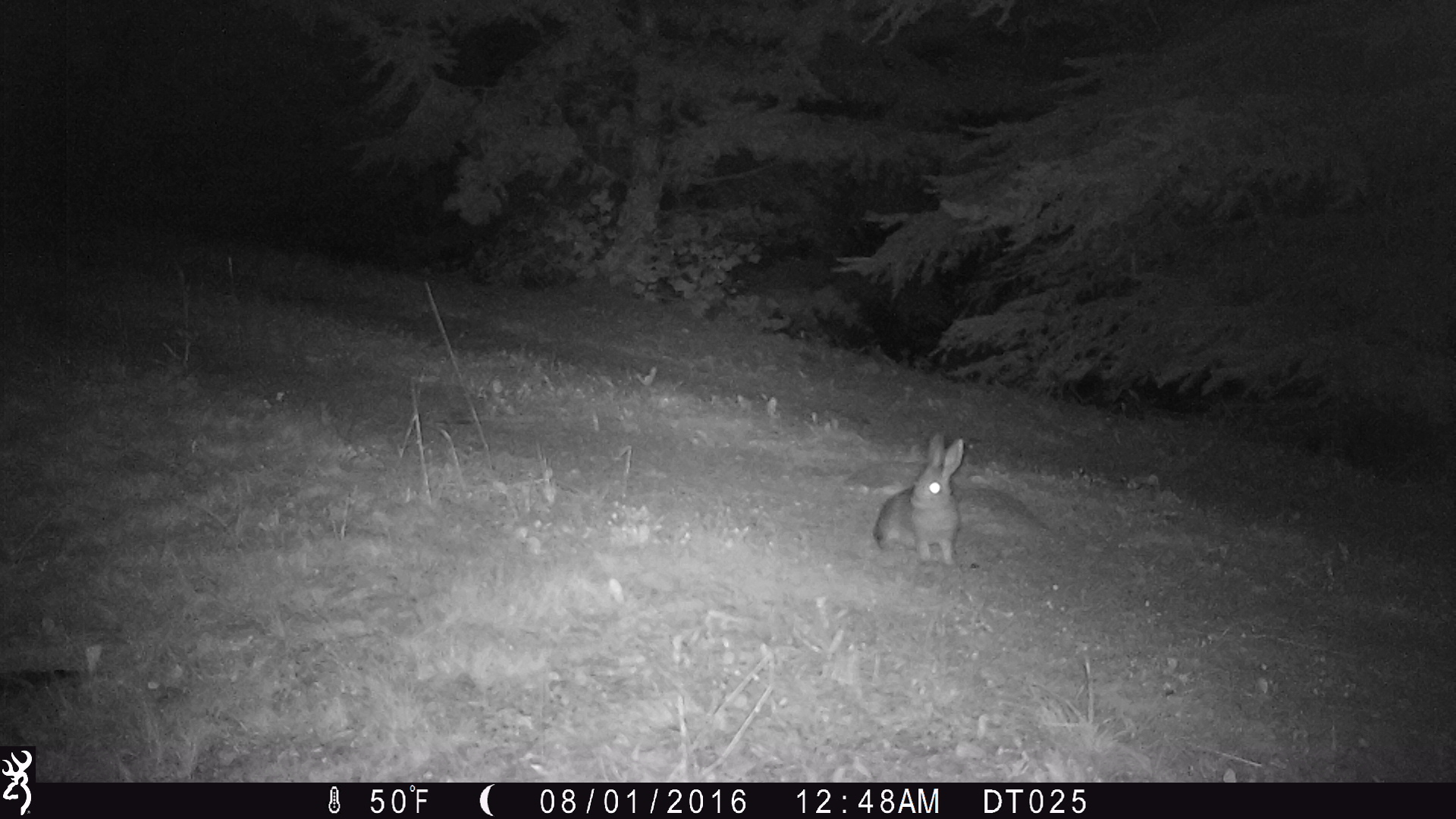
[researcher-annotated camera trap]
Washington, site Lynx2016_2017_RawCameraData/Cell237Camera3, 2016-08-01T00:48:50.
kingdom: Animalia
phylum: Chordata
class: Mammalia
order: Lagomorpha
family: Leporidae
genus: Lepus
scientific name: Lepus americanus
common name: snowshoe hare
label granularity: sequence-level